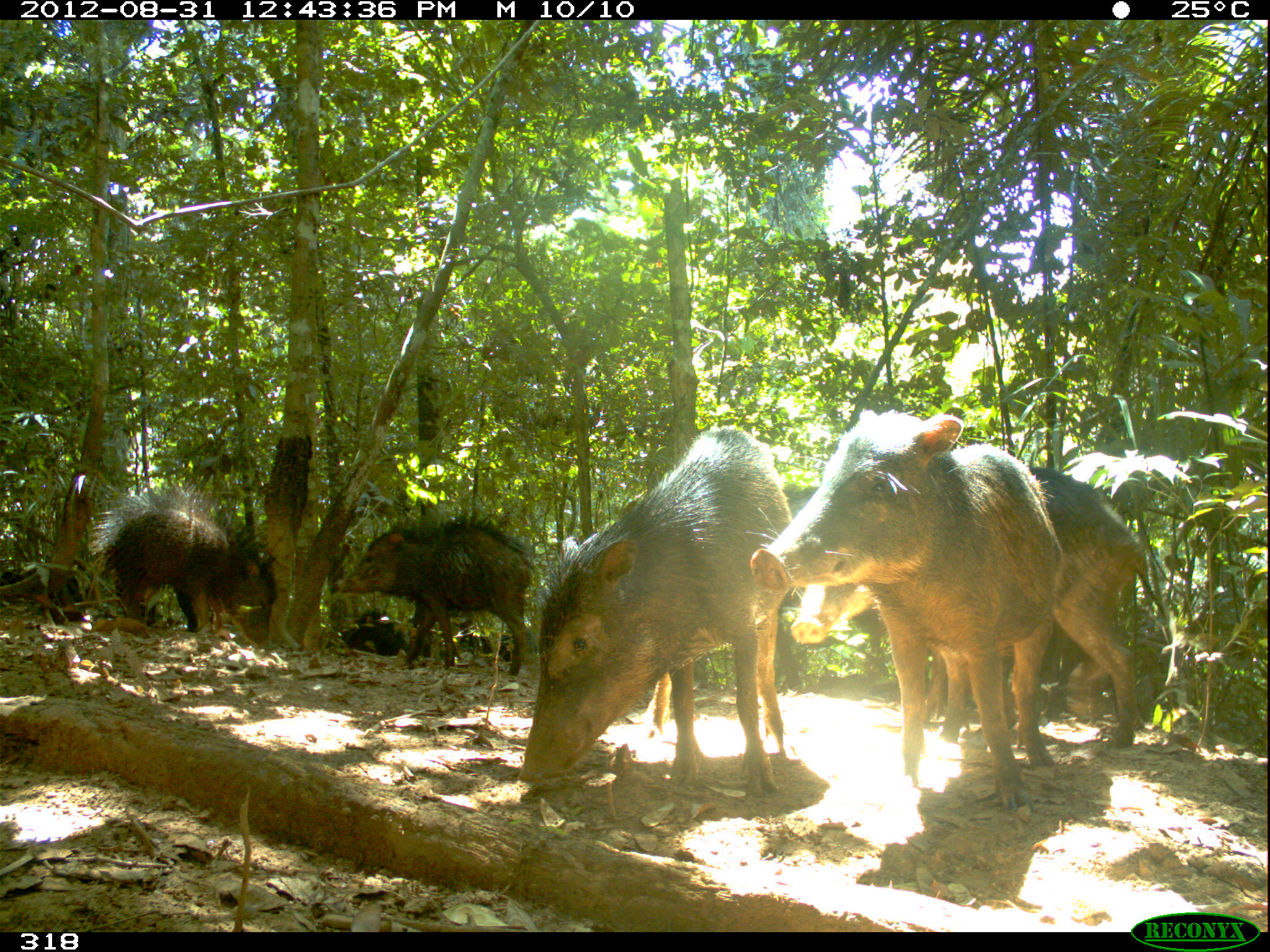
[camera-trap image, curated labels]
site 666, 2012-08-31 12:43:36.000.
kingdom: Animalia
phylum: Chordata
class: Mammalia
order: Artiodactyla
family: Tayassuidae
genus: Tayassu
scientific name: Tayassu pecari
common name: white-lipped peccary